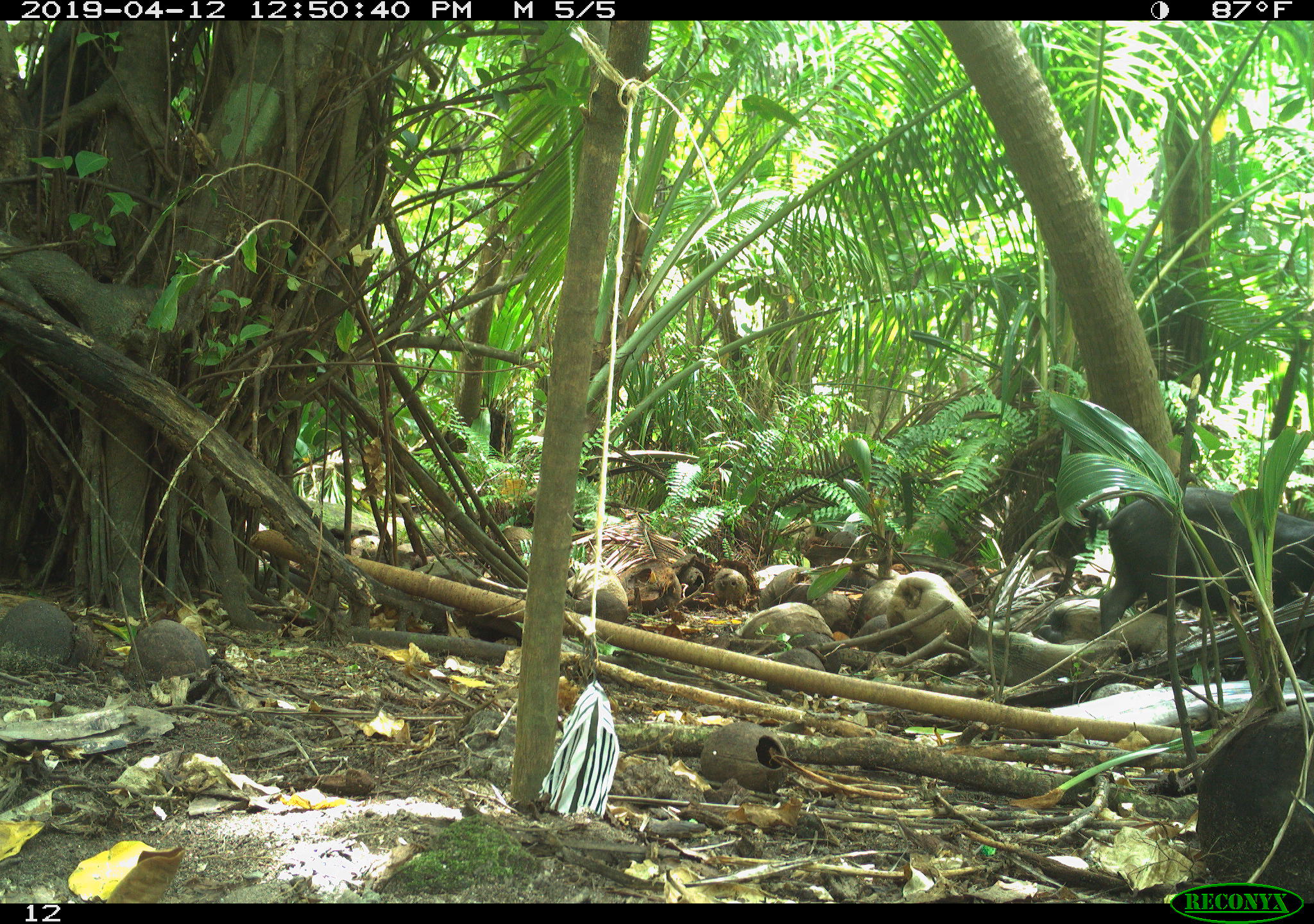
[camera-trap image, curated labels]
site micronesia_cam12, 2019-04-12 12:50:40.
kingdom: Animalia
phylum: Chordata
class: Mammalia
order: Artiodactyla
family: Suidae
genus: Sus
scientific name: Sus scrofa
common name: pig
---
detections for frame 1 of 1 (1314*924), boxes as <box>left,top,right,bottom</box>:
pig: <box>1070,489,1312,662</box>